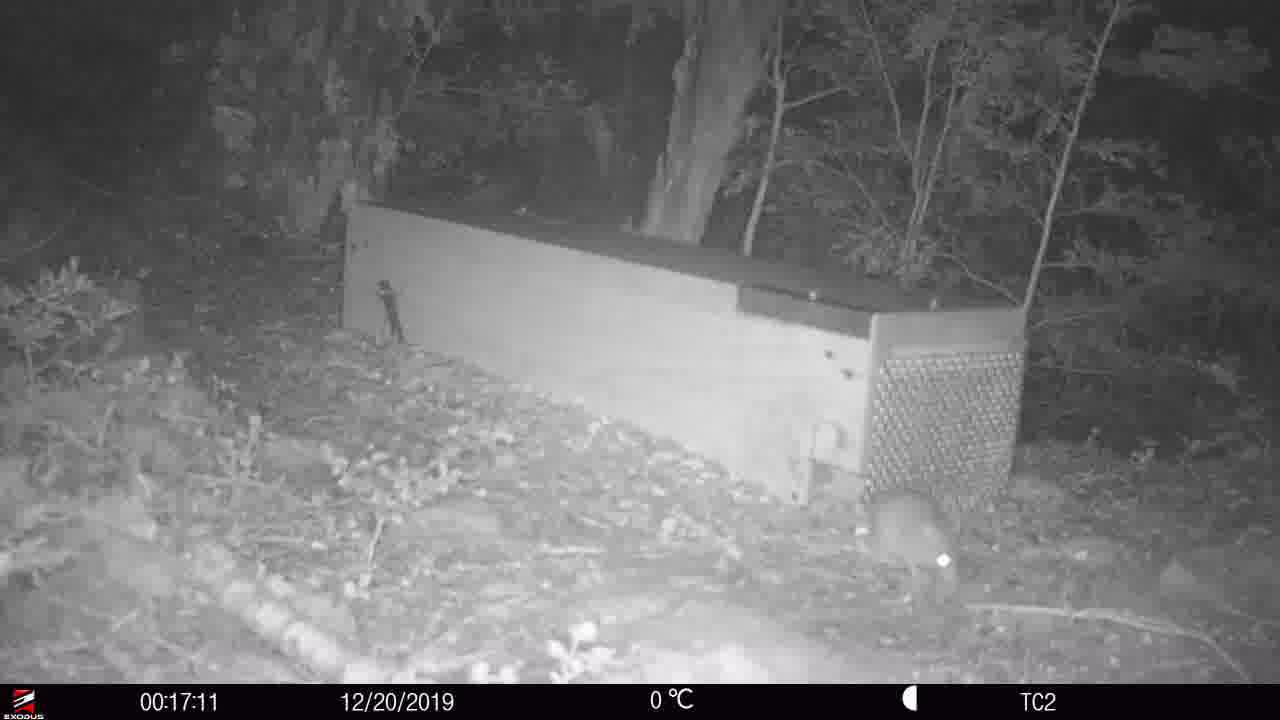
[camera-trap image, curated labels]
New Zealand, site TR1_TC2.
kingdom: Animalia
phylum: Chordata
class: Mammalia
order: Rodentia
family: Muridae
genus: Rattus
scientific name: Rattus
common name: rat